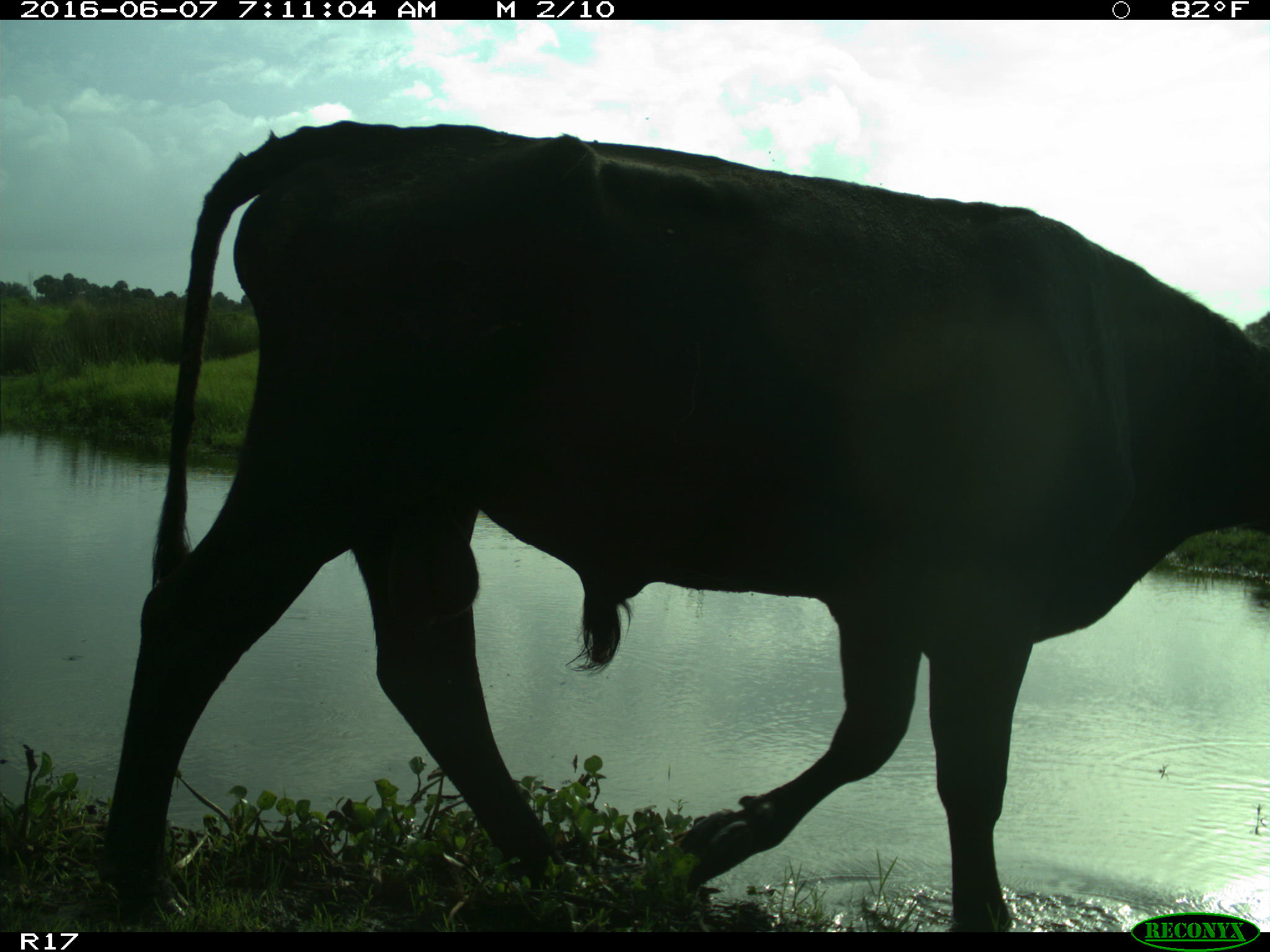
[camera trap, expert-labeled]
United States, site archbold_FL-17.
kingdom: Animalia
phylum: Chordata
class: Mammalia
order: Artiodactyla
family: Bovidae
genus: Bos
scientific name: Bos taurus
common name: domestic cow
Bos taurus (domestic cow).